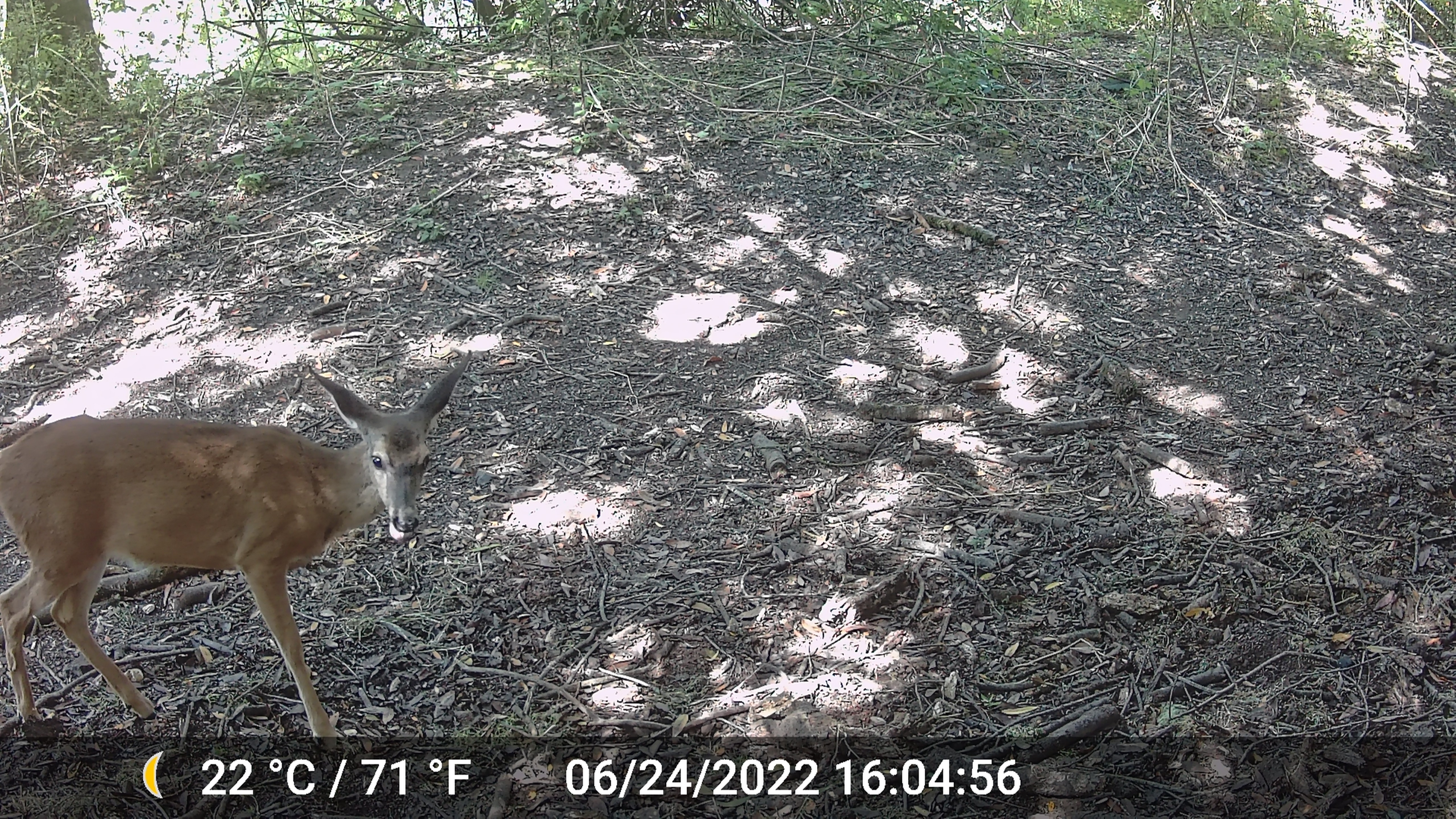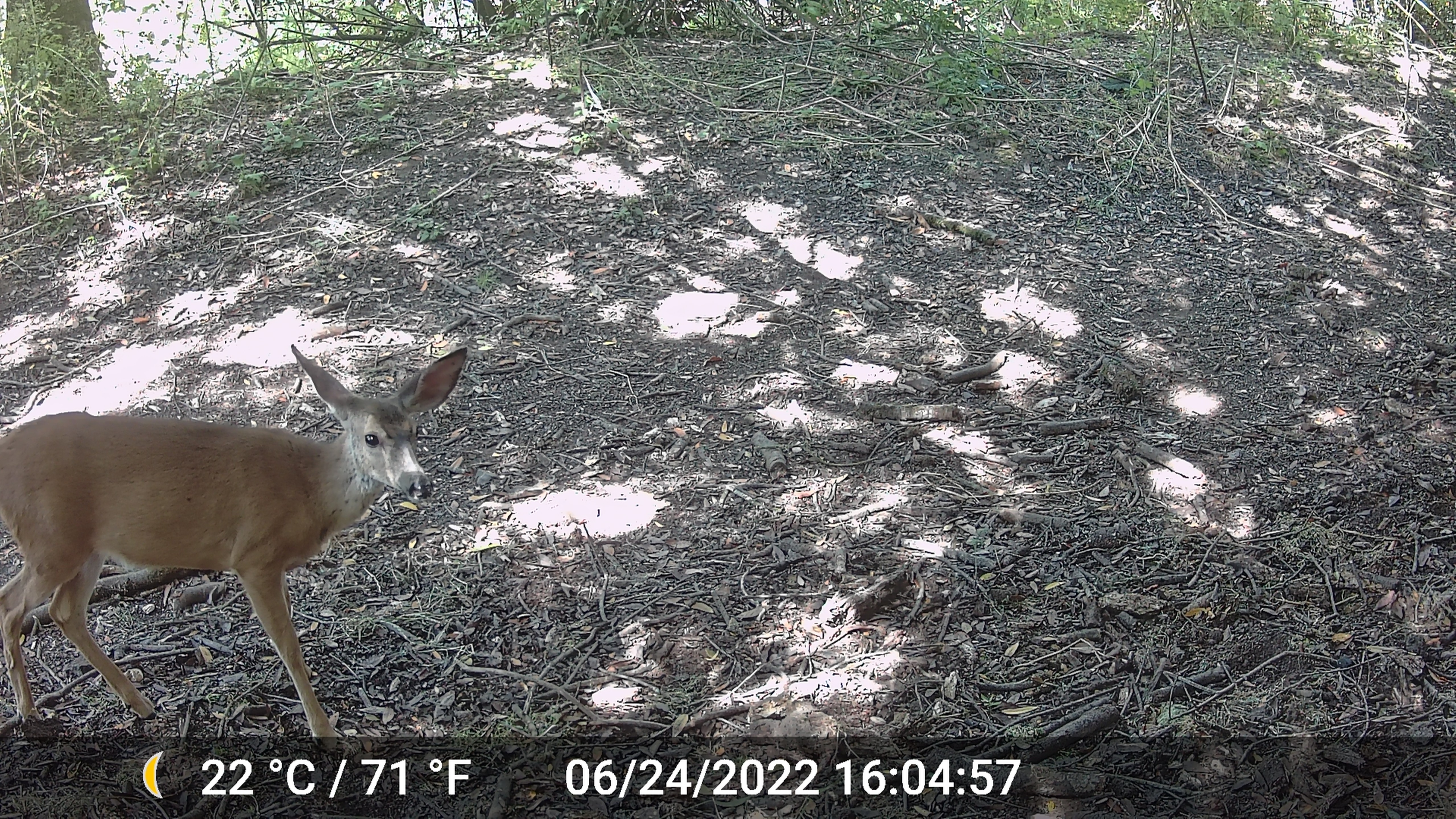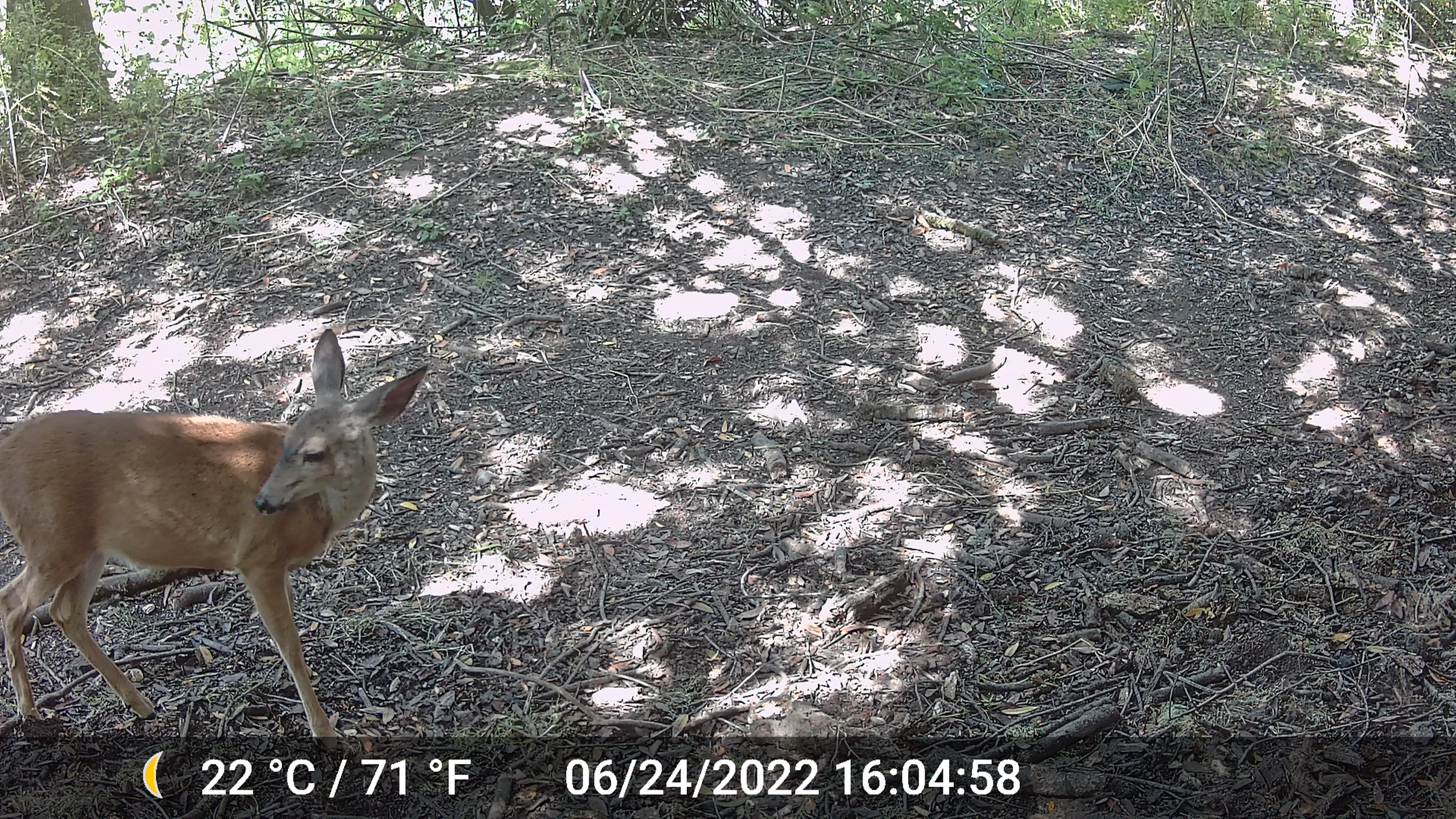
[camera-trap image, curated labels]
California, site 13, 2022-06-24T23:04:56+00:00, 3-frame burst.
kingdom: Animalia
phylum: Chordata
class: Mammalia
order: Artiodactyla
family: Cervidae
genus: Odocoileus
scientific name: Odocoileus hemionus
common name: mule deer